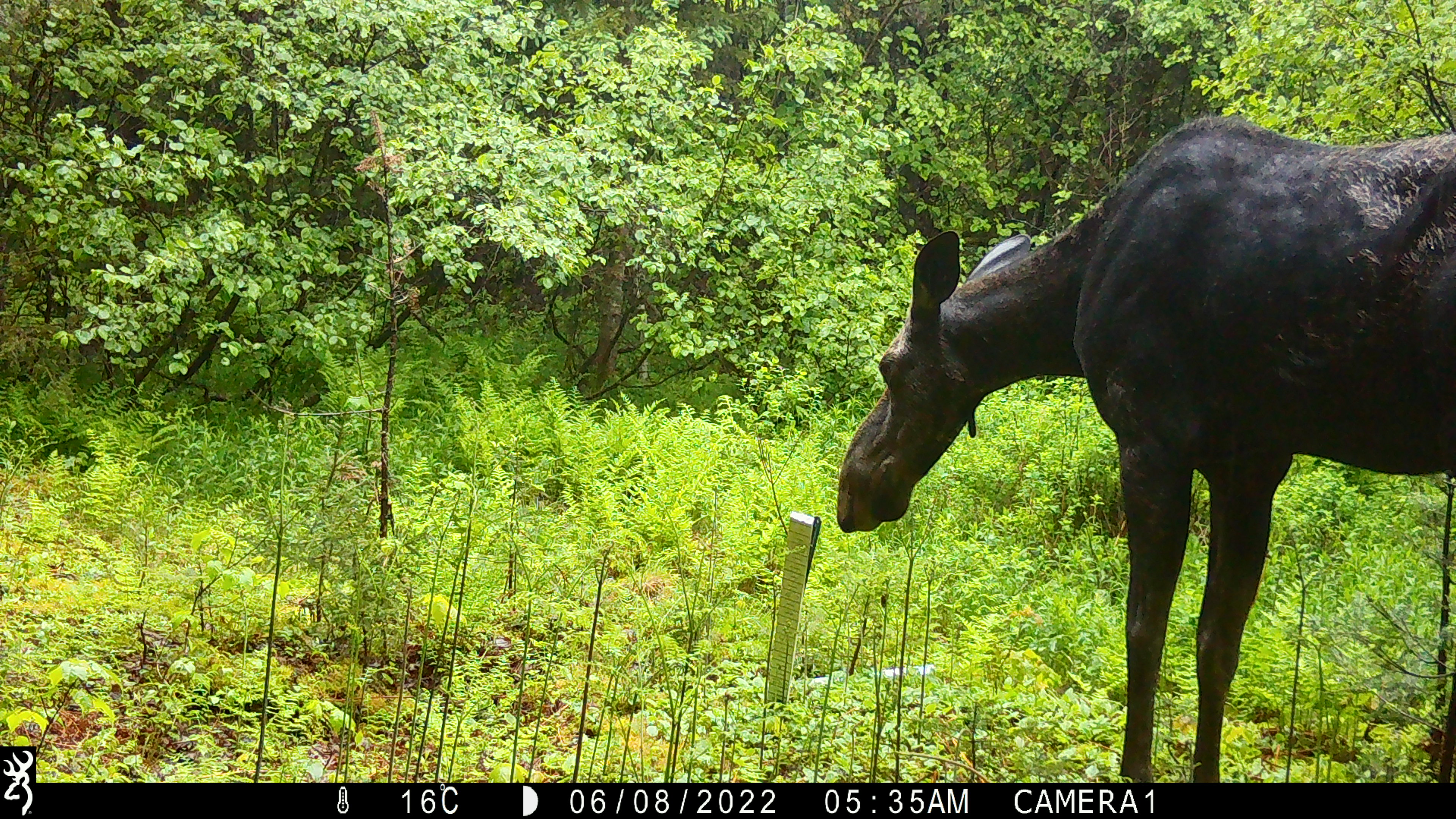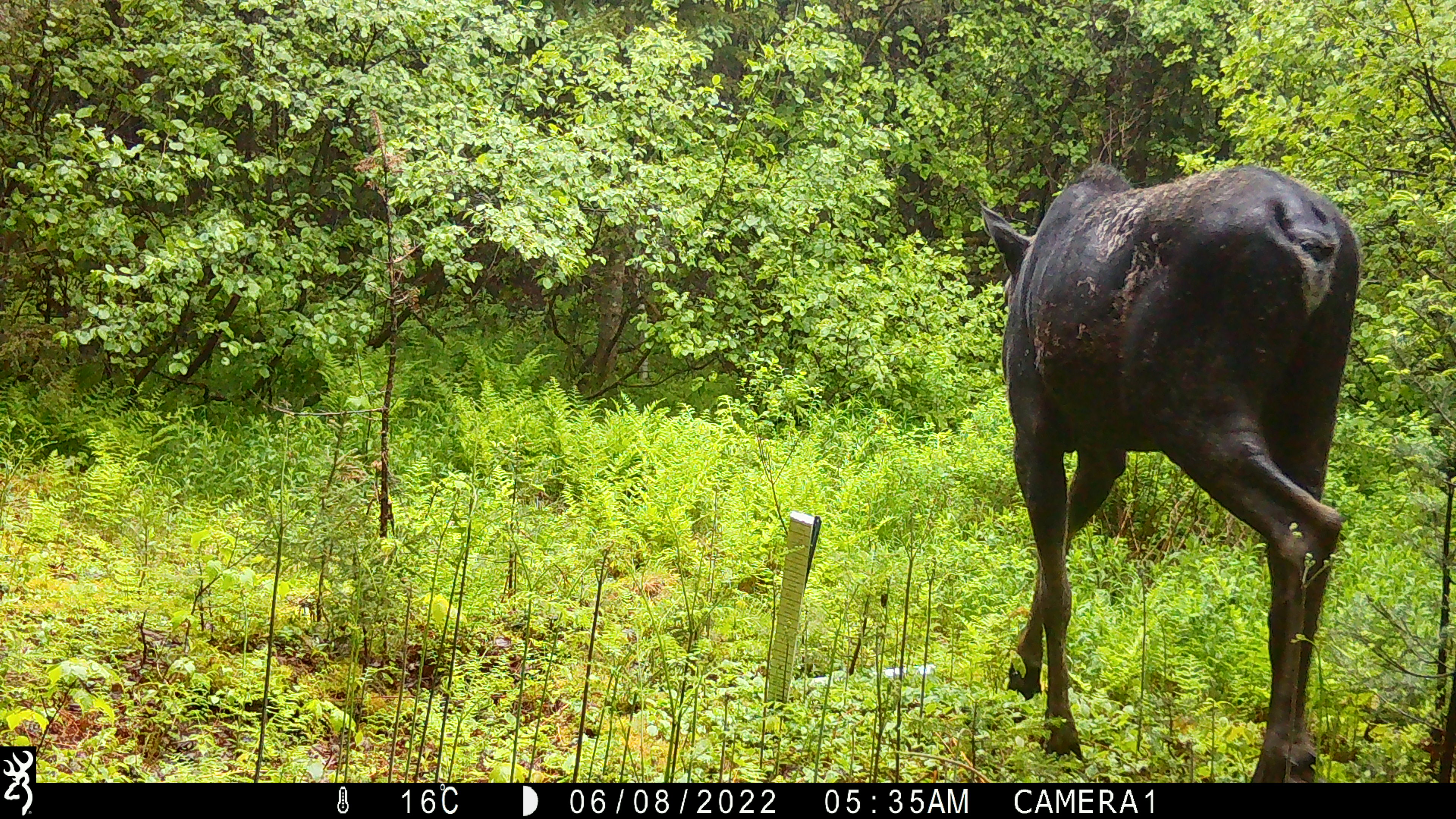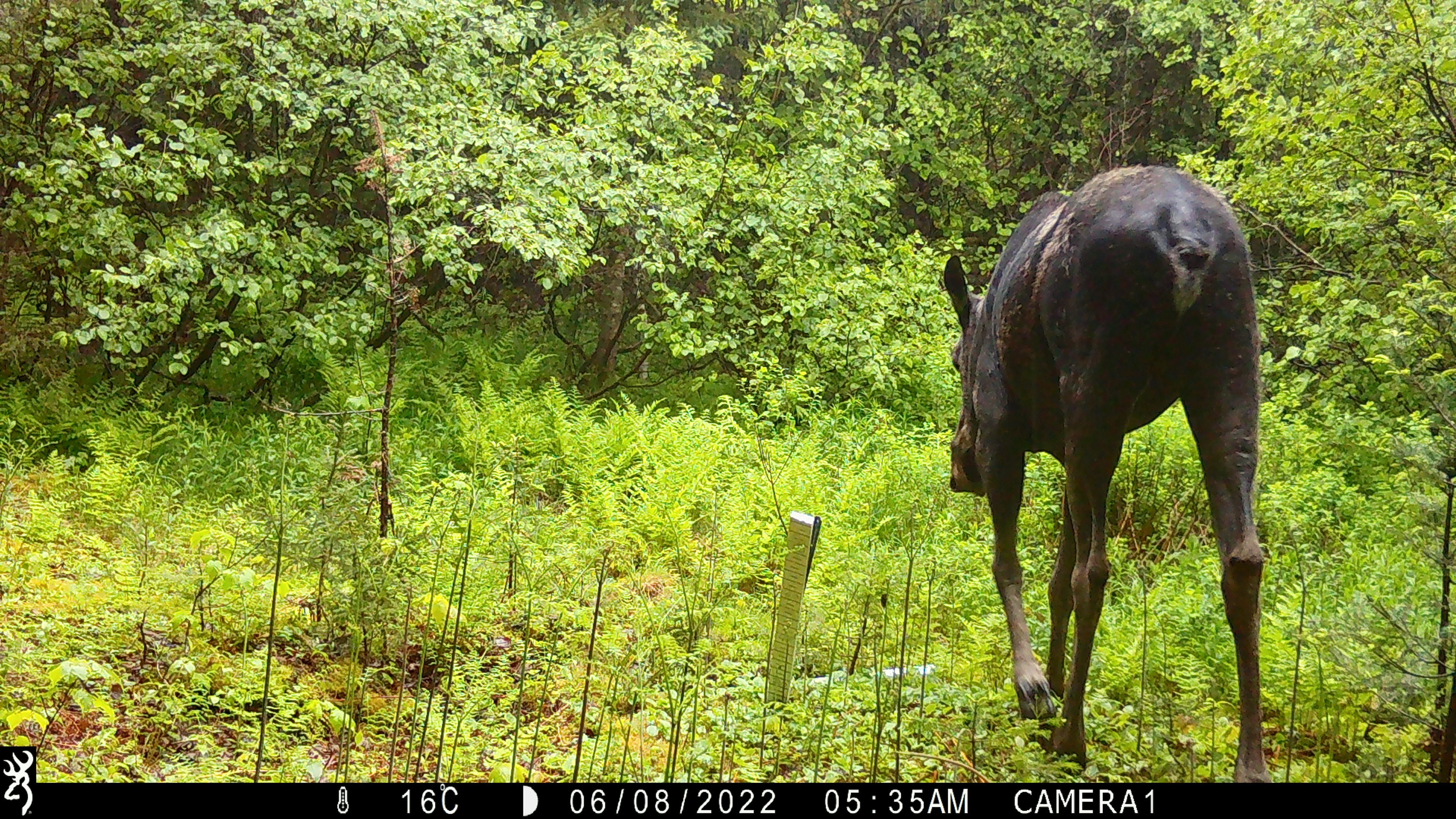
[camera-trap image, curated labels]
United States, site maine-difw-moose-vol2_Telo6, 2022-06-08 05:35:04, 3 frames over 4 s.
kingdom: Animalia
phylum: Chordata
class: Mammalia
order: Artiodactyla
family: Cervidae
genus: Alces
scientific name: Alces alces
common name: moose